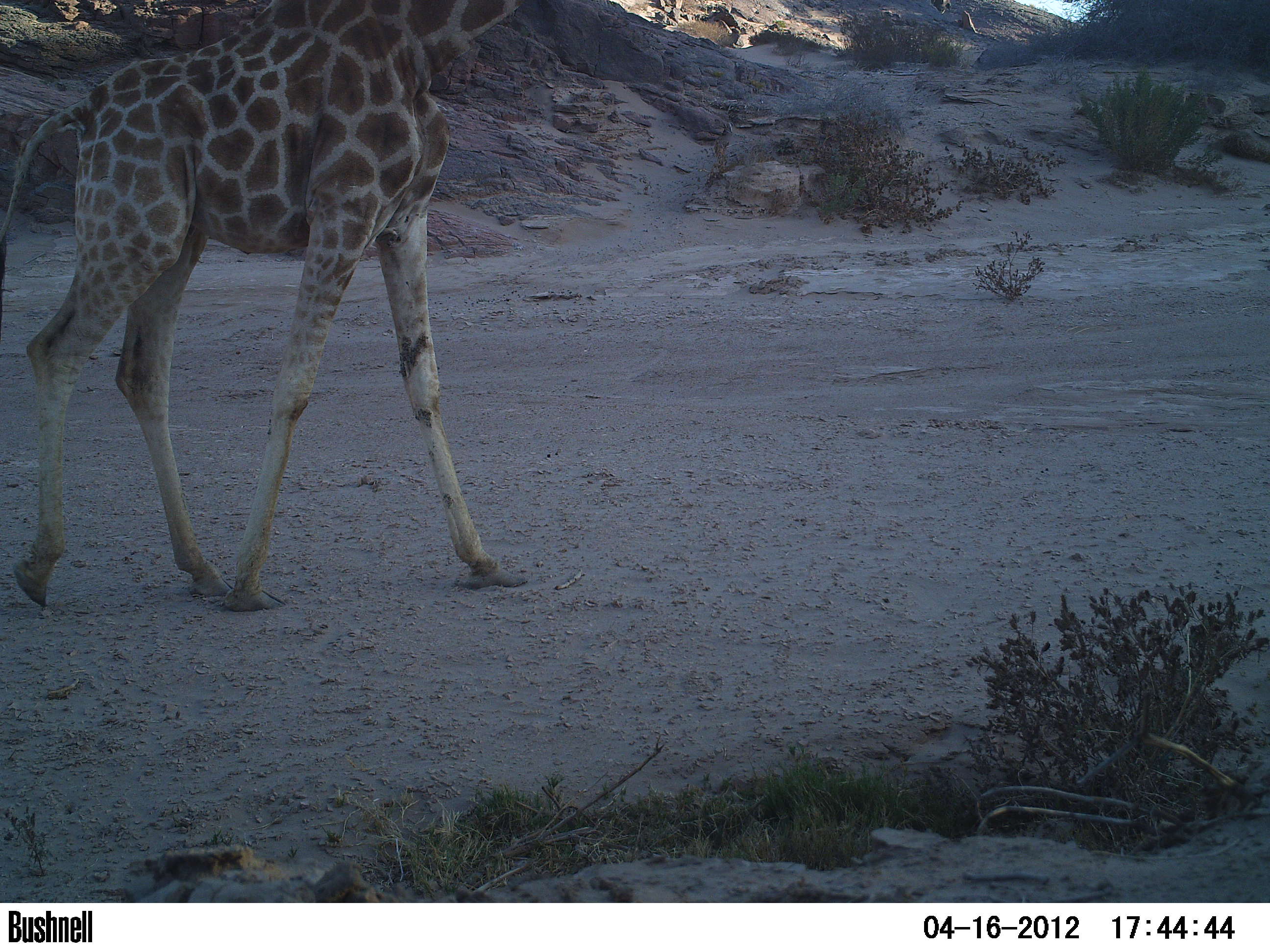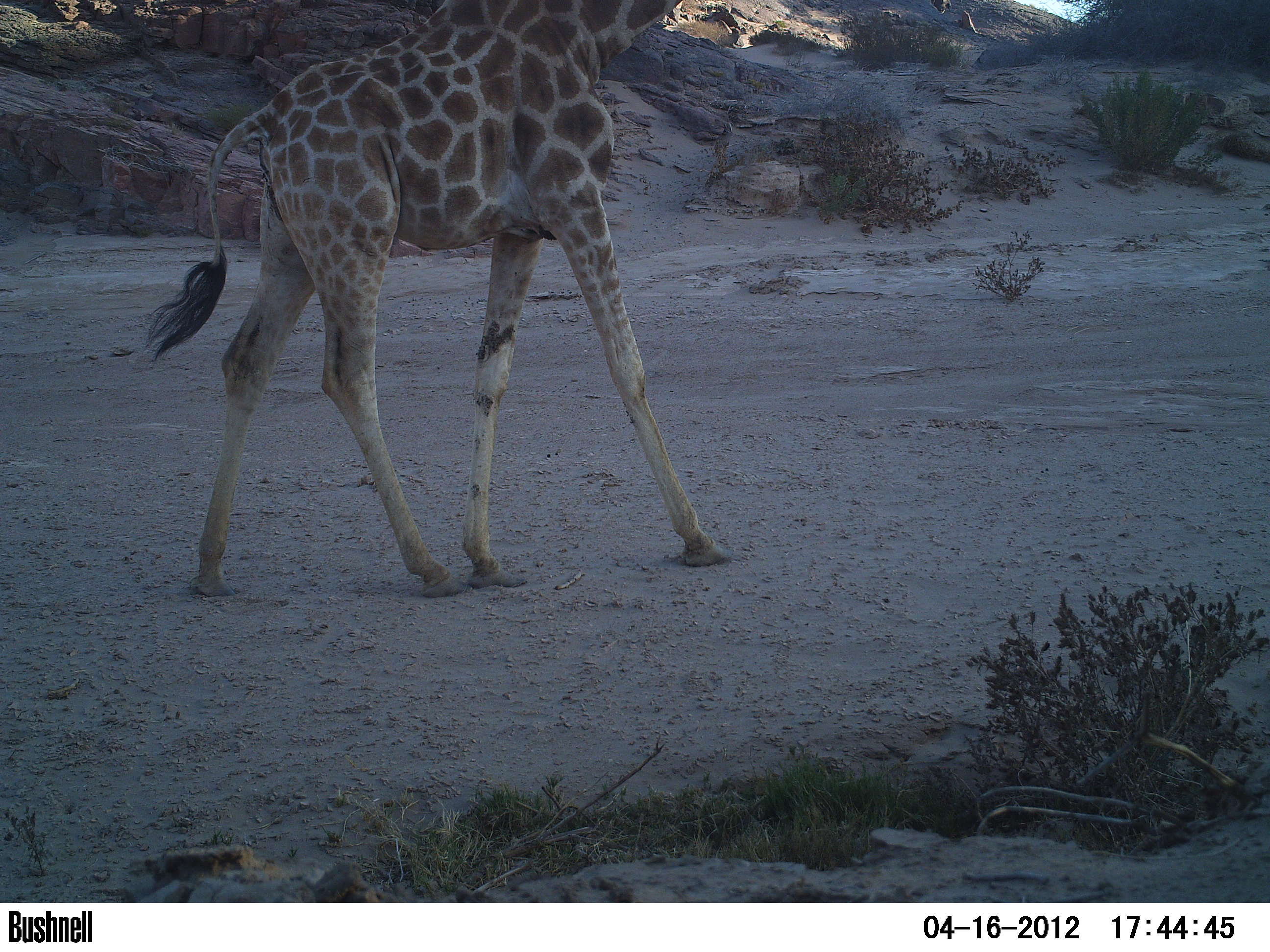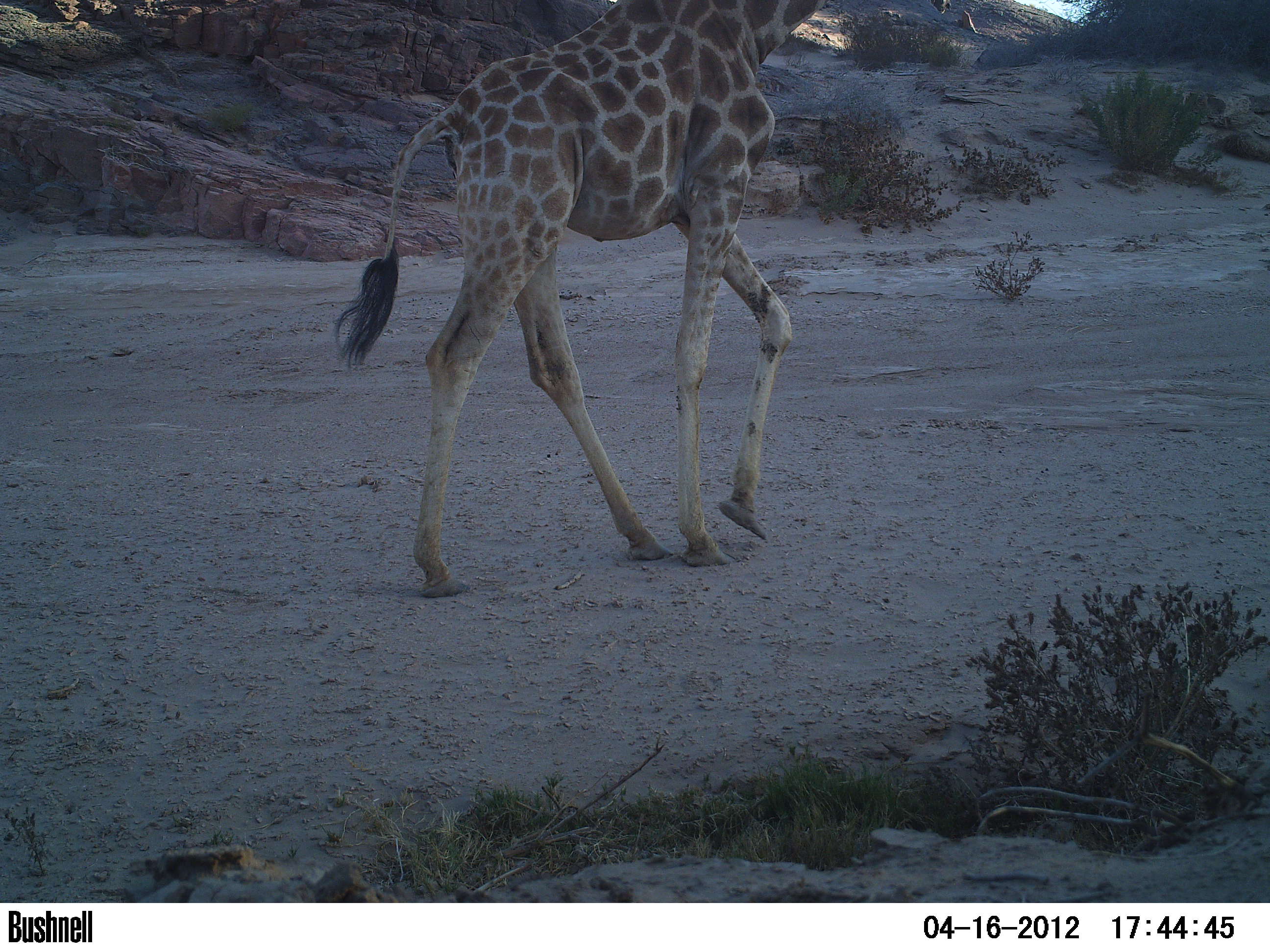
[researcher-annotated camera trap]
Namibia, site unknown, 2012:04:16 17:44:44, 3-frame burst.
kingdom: Animalia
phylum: Chordata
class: Mammalia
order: Artiodactyla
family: Giraffidae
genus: Giraffa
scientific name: Giraffa camelopardalis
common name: giraffe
Giraffa camelopardalis (giraffe).